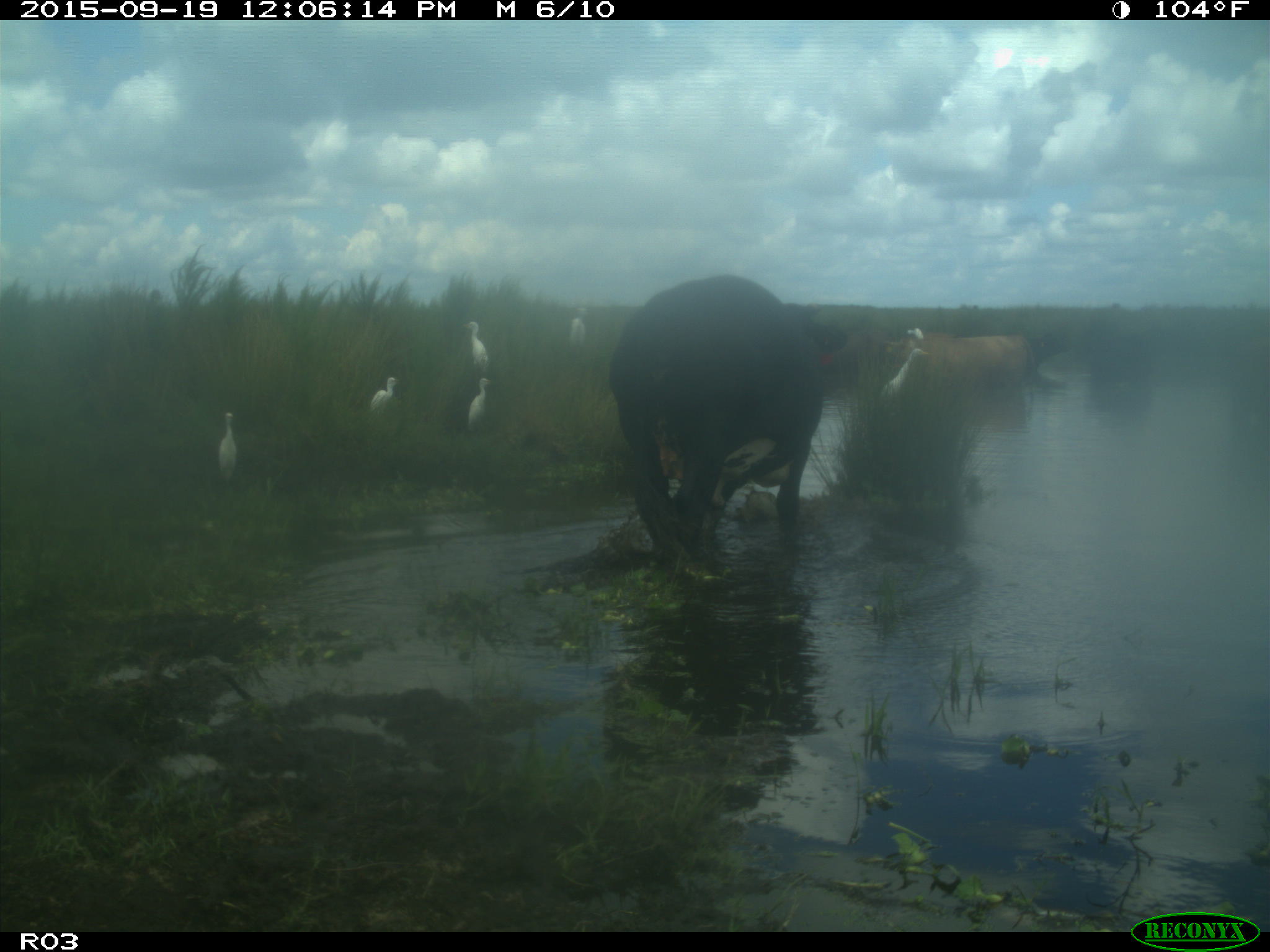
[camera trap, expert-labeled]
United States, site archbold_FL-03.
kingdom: Animalia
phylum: Chordata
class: Mammalia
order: Artiodactyla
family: Bovidae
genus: Bos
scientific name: Bos taurus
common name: domestic cow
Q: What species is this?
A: Bos taurus (domestic cow).